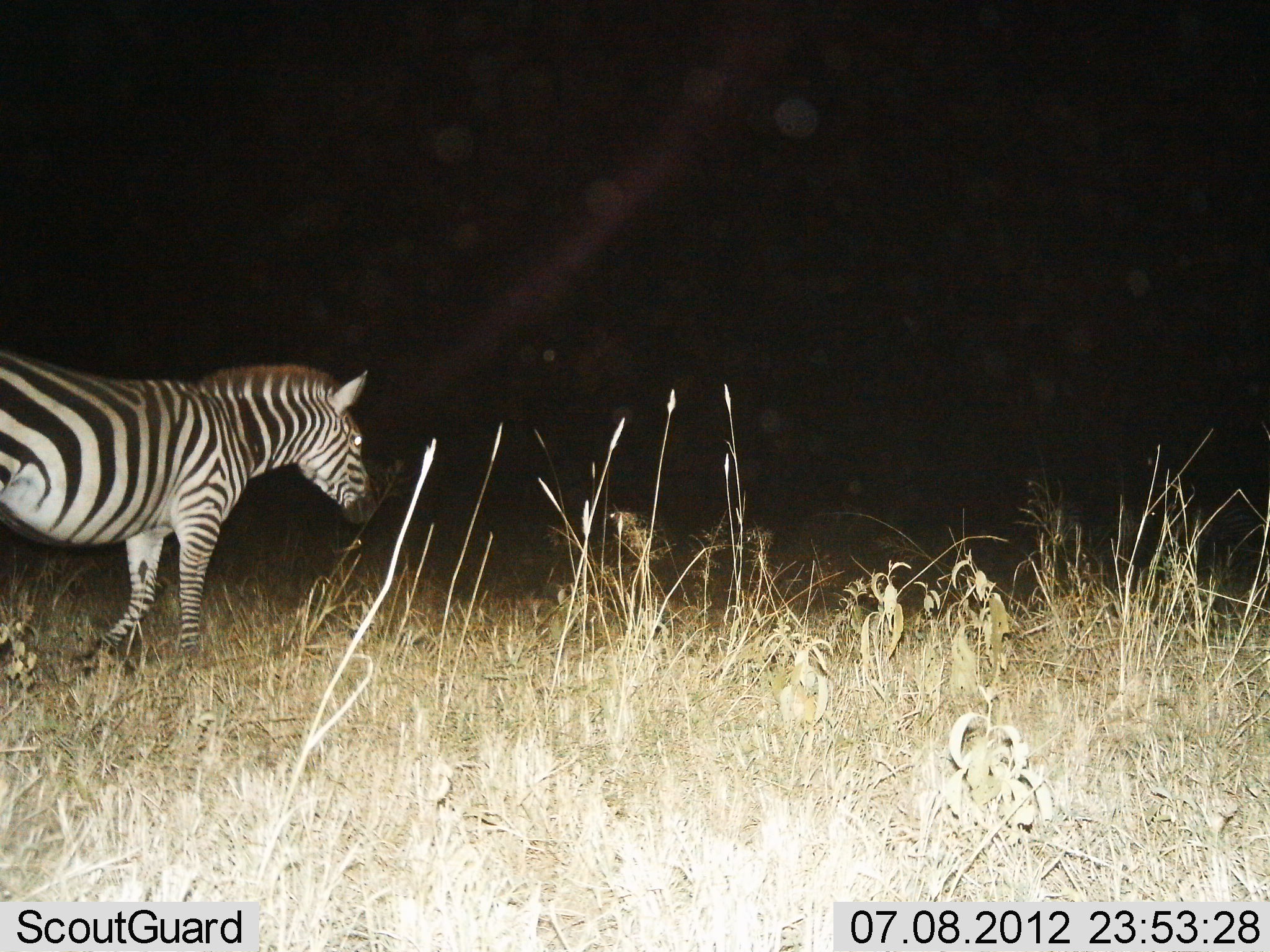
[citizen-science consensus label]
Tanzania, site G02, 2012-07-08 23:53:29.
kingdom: Animalia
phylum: Chordata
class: Mammalia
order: Perissodactyla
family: Equidae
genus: Equus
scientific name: Equus quagga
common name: plains zebra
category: zebra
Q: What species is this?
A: Zebra (plains zebra) (Equus quagga).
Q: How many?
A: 1.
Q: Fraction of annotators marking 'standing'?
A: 30%.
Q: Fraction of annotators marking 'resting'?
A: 0%.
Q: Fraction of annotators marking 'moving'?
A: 70%.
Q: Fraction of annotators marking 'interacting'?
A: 0%.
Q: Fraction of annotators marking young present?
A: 0%.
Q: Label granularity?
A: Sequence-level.